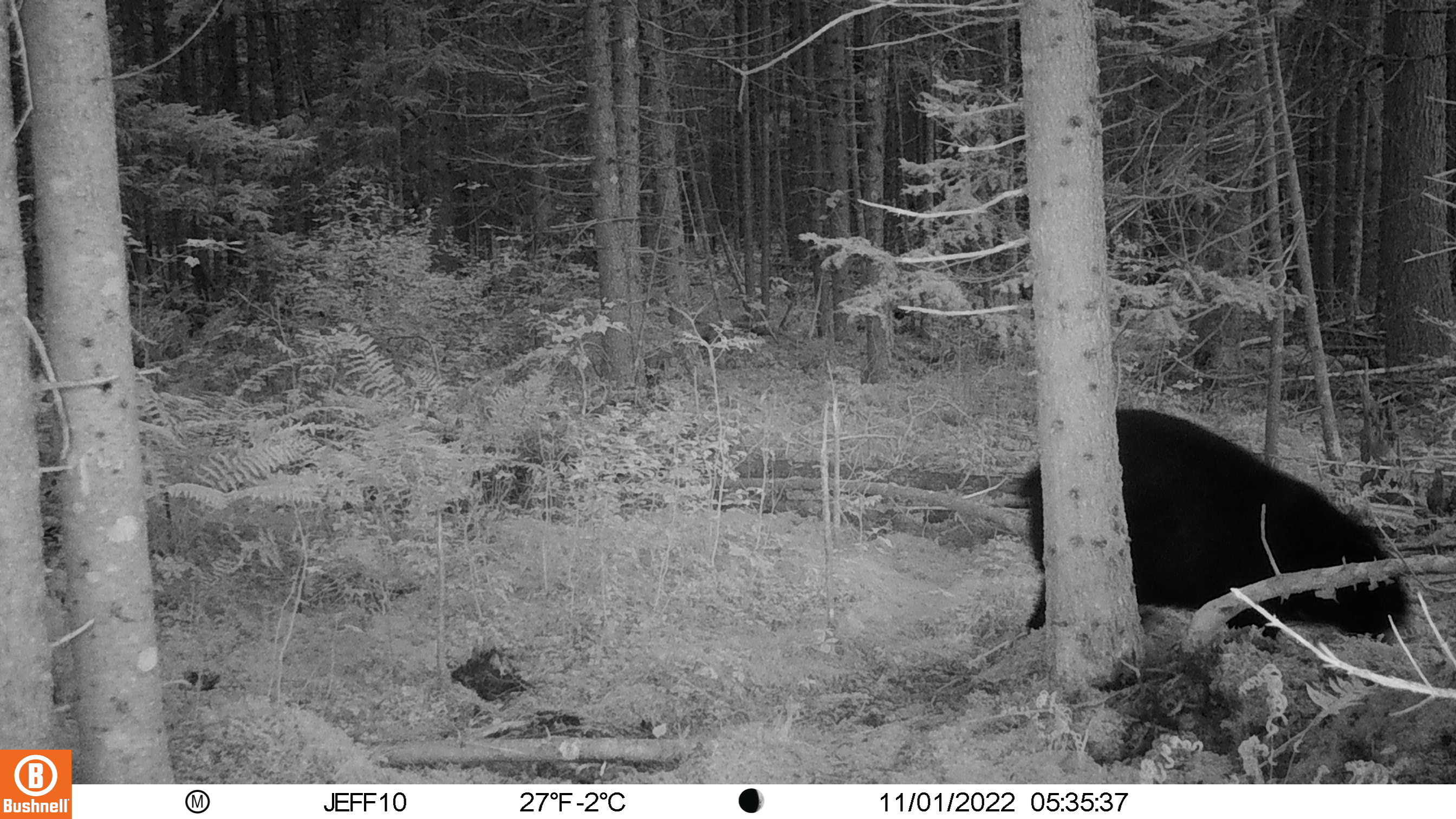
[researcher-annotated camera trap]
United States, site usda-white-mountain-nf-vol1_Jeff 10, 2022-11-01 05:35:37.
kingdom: Animalia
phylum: Chordata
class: Mammalia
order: Carnivora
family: Ursidae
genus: Ursus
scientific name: Ursus americanus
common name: black bear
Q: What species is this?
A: Black bear (Ursus americanus).